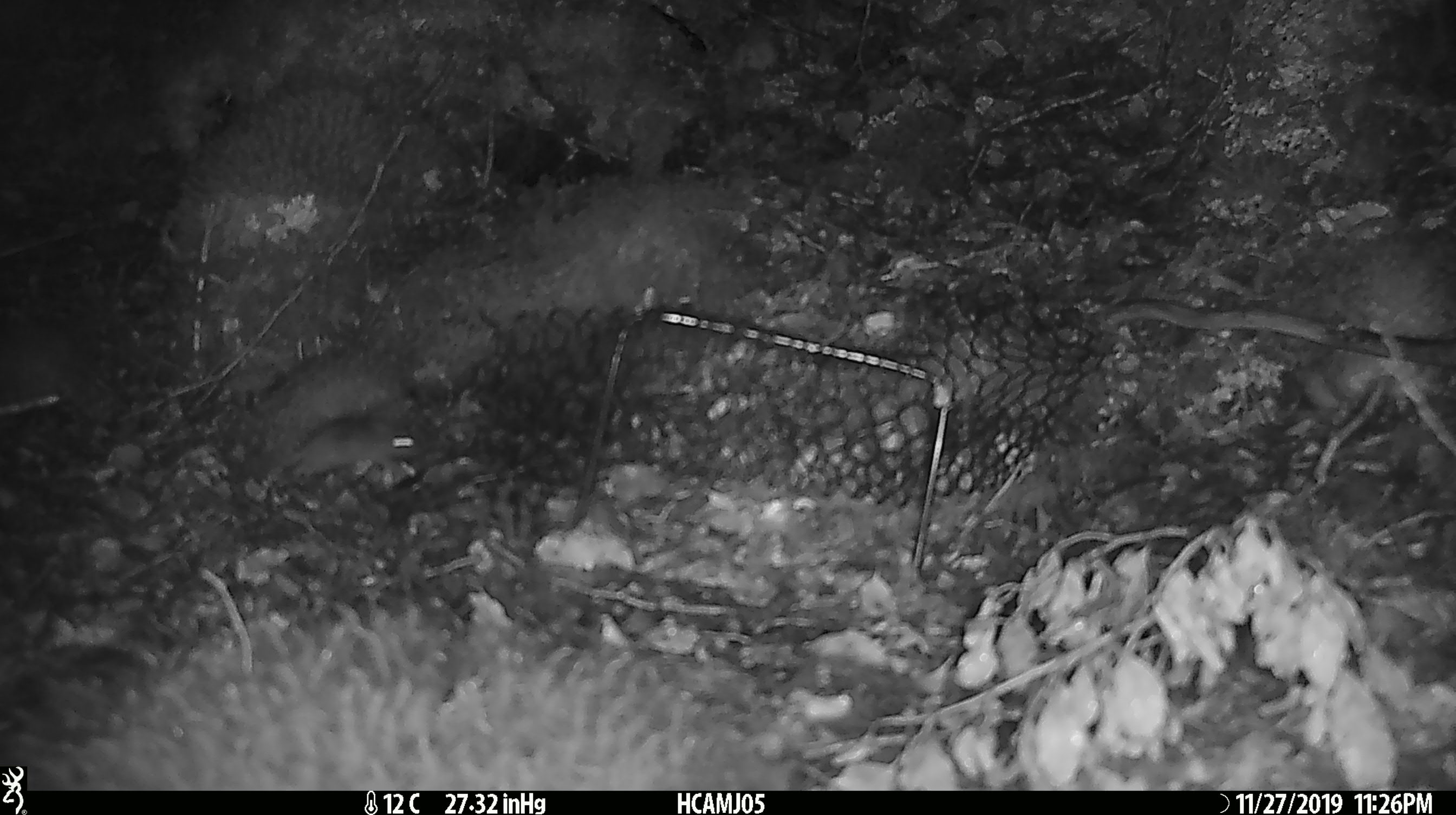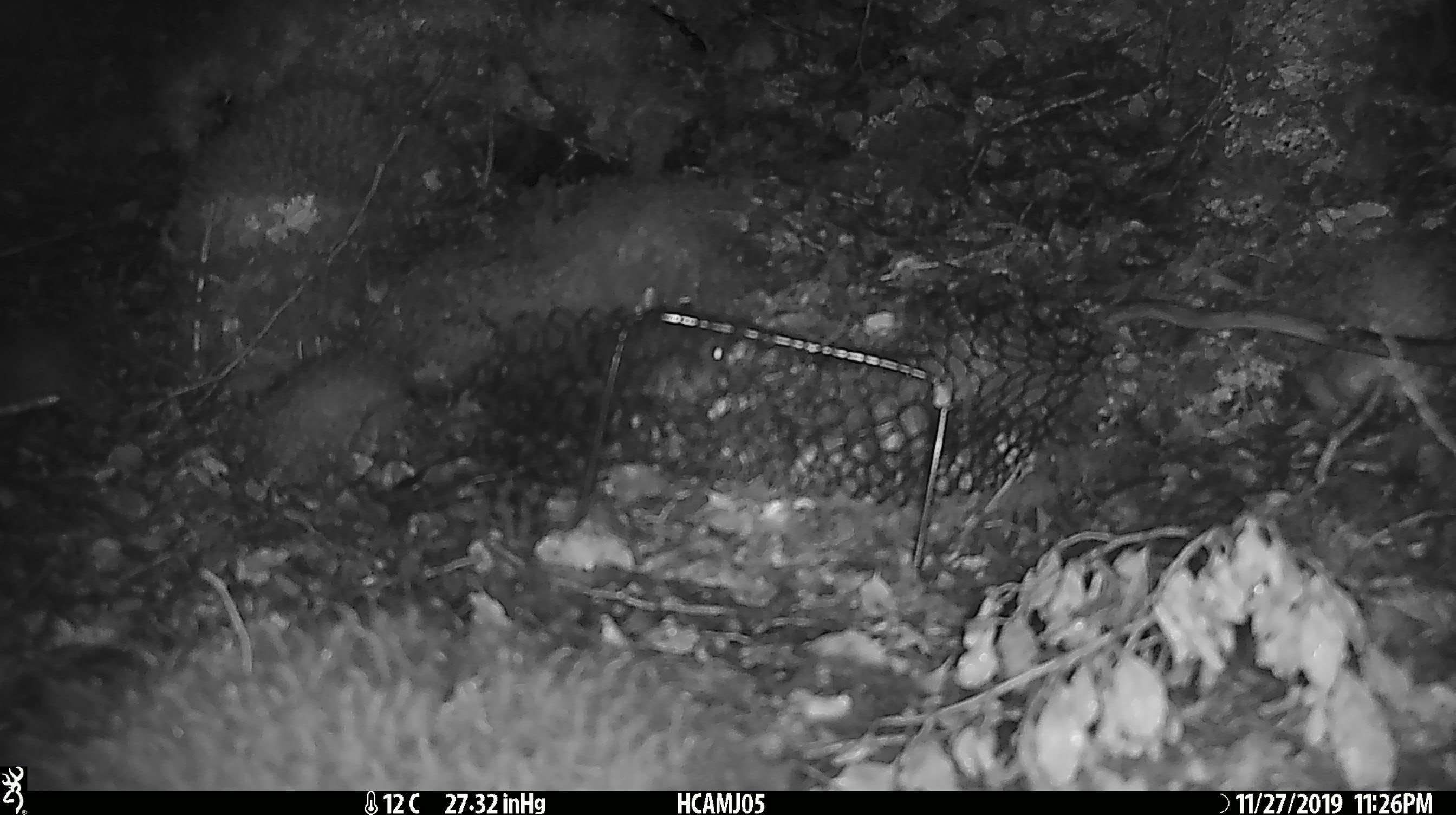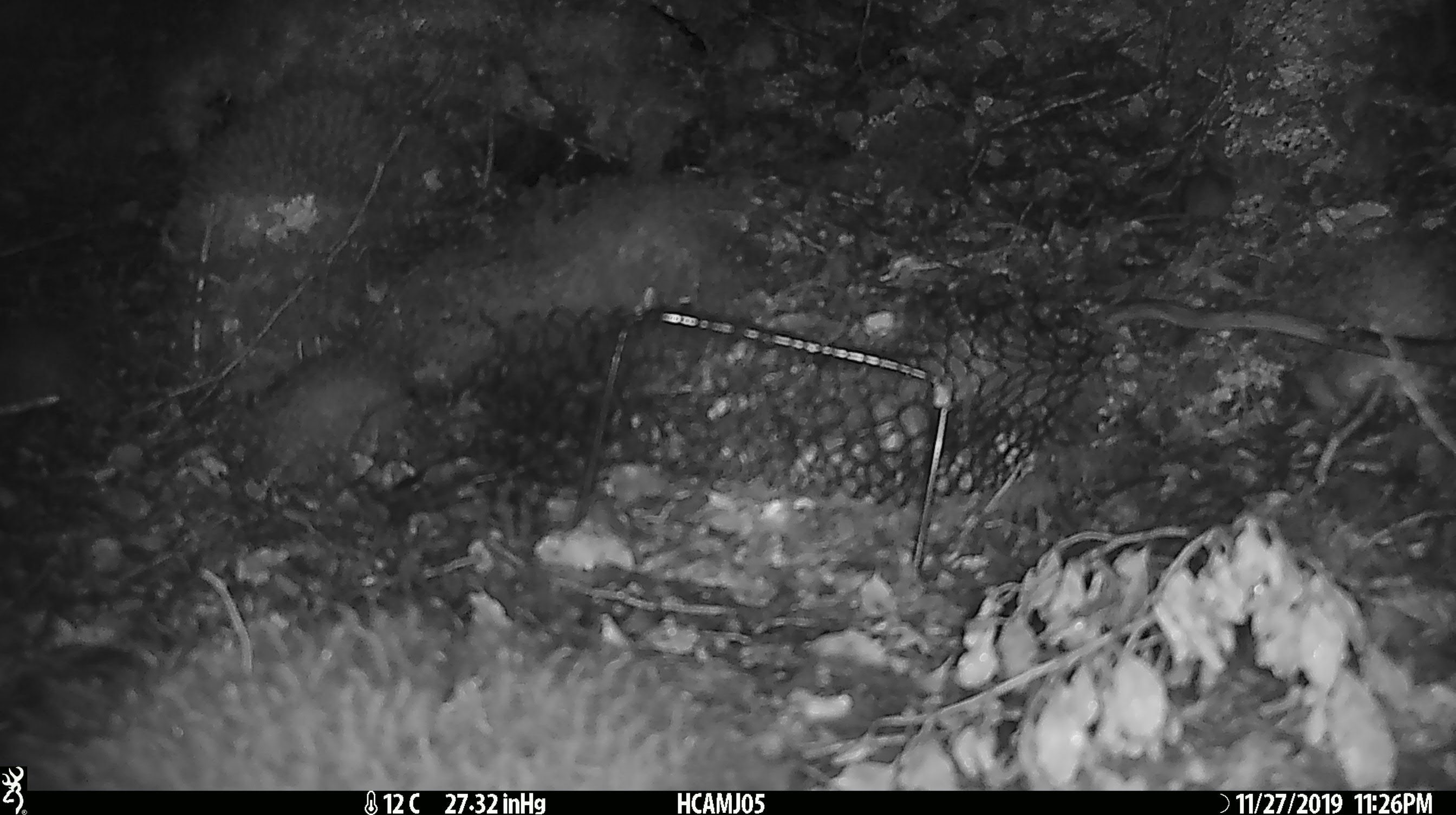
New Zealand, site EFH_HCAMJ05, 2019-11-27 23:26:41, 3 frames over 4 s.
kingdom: Animalia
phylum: Chordata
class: Mammalia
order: Rodentia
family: Muridae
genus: Mus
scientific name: Mus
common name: mouse